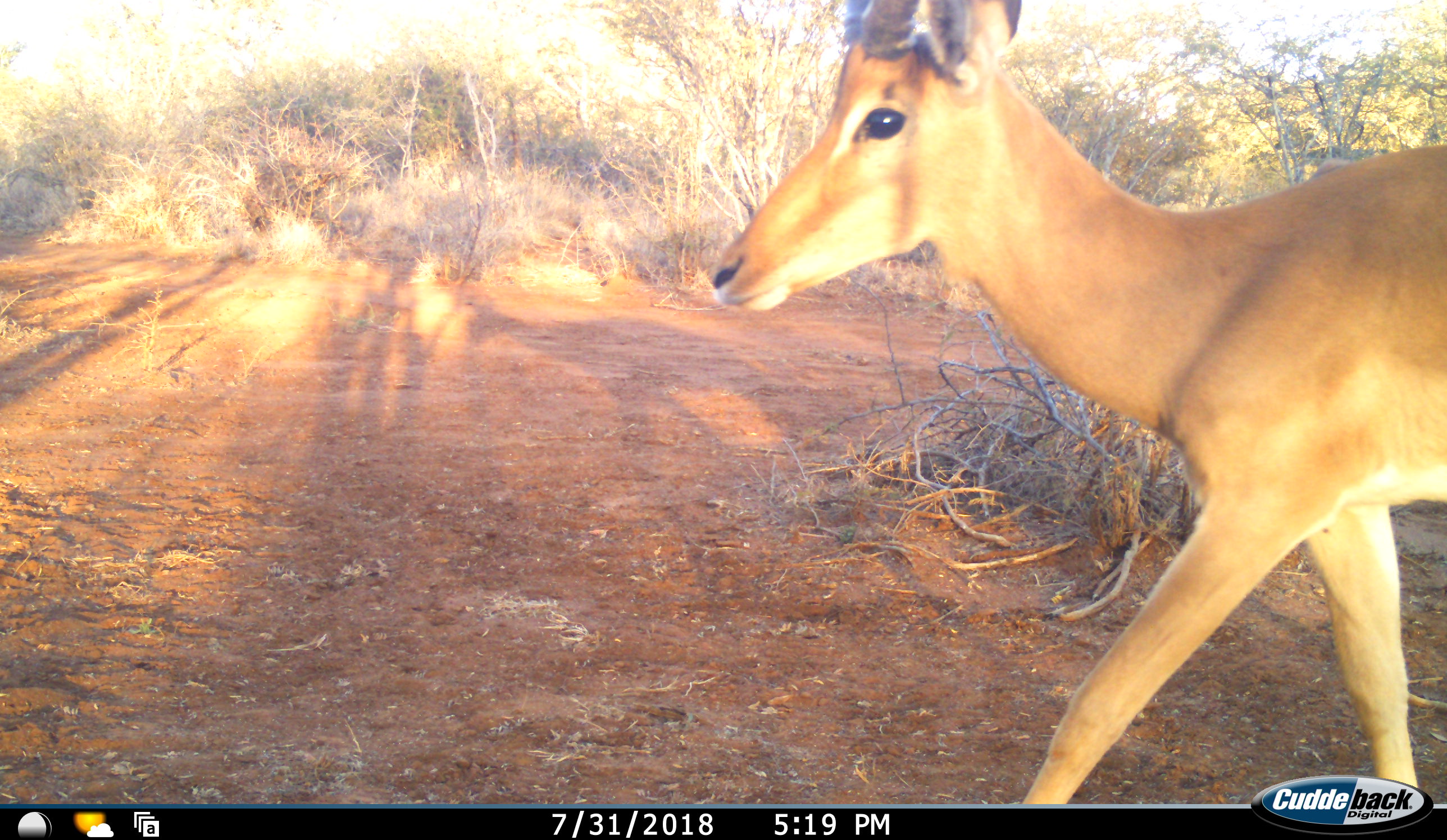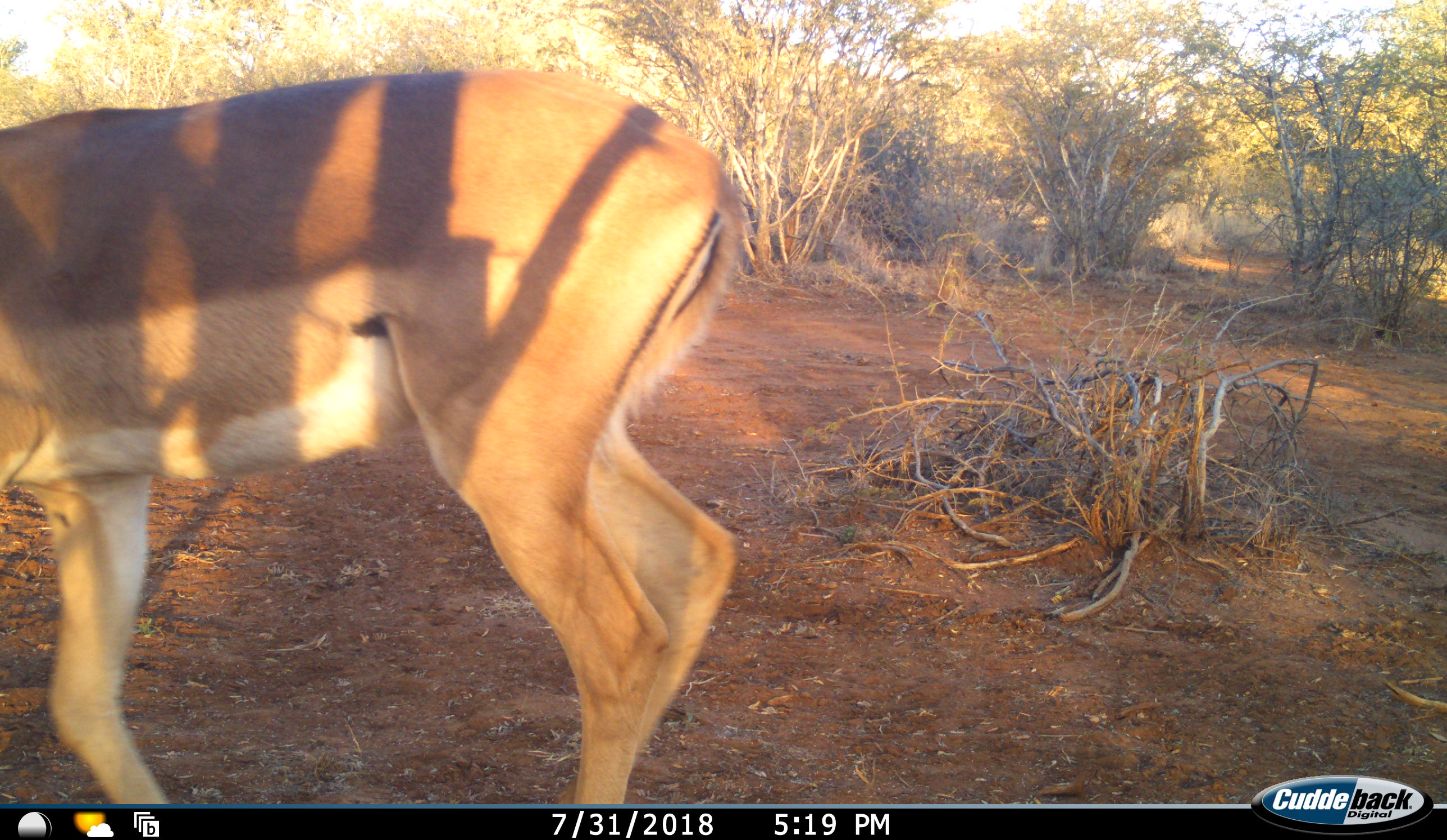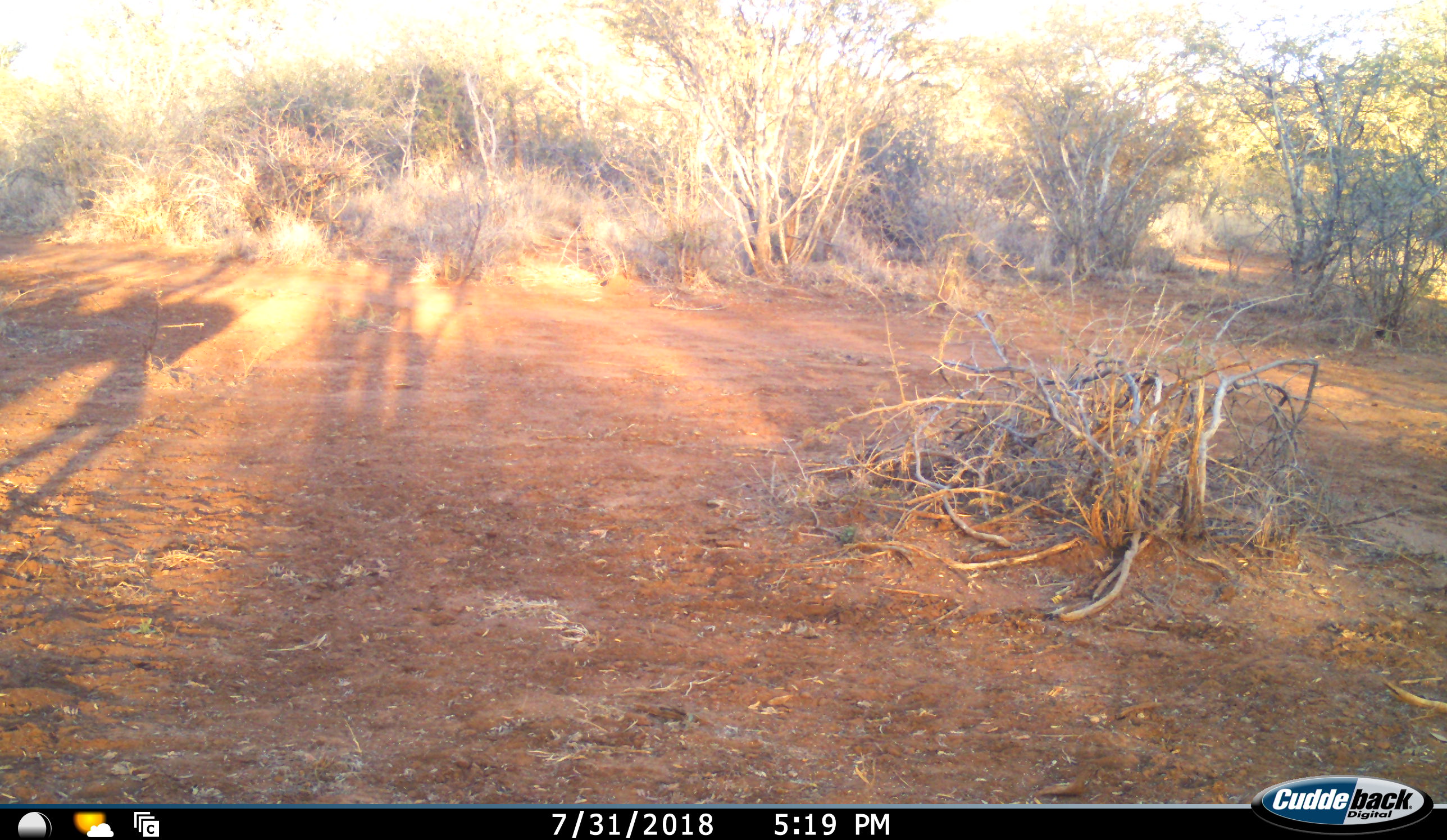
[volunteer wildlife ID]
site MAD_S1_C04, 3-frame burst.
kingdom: Animalia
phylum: Chordata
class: Mammalia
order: Artiodactyla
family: Bovidae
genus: Aepyceros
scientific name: Aepyceros melampus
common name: impala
Impala (Aepyceros melampus), count 1. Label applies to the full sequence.